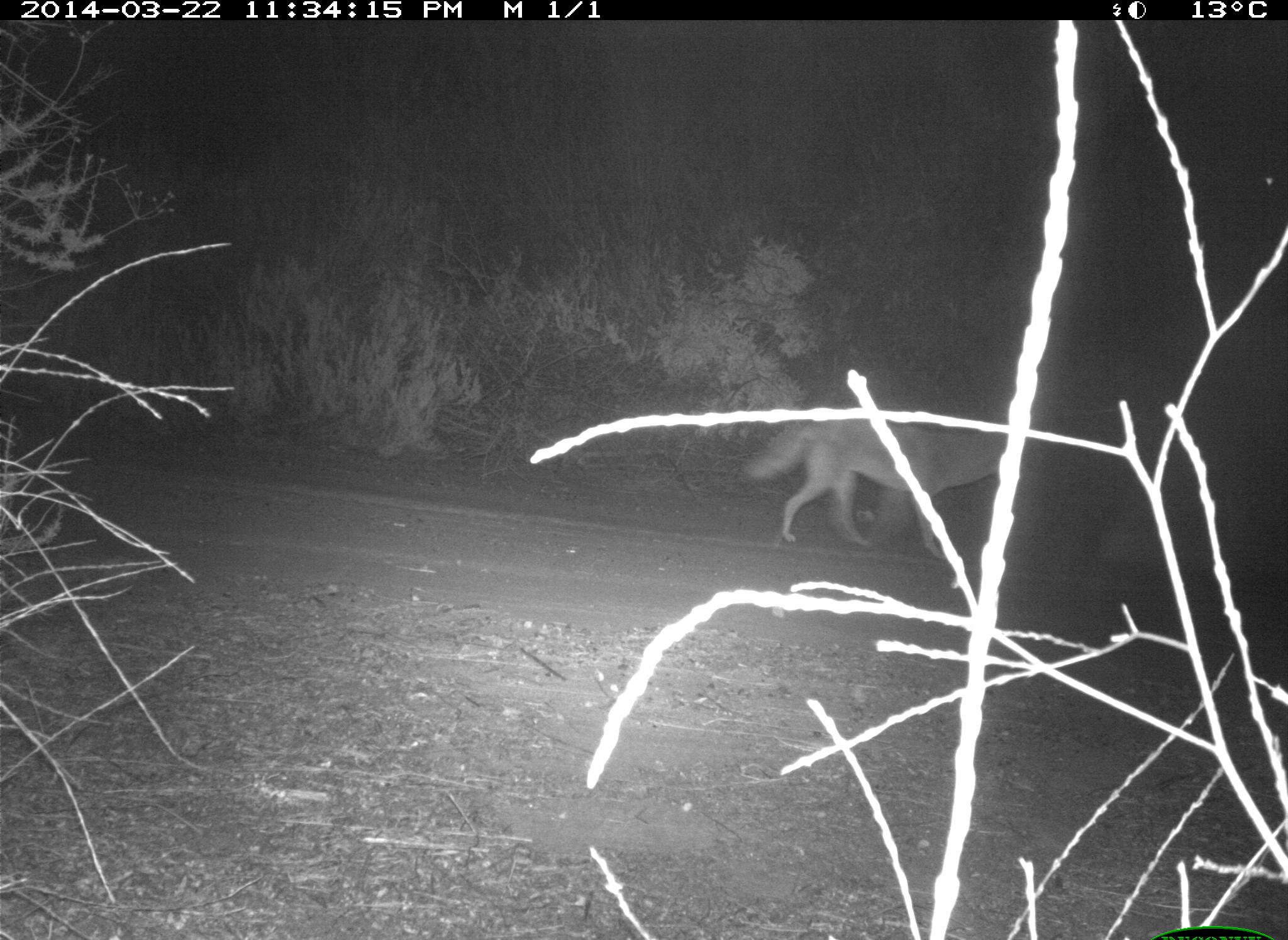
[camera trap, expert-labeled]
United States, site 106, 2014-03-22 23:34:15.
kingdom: Animalia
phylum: Chordata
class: Mammalia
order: Carnivora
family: Canidae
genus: Canis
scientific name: Canis latrans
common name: coyote